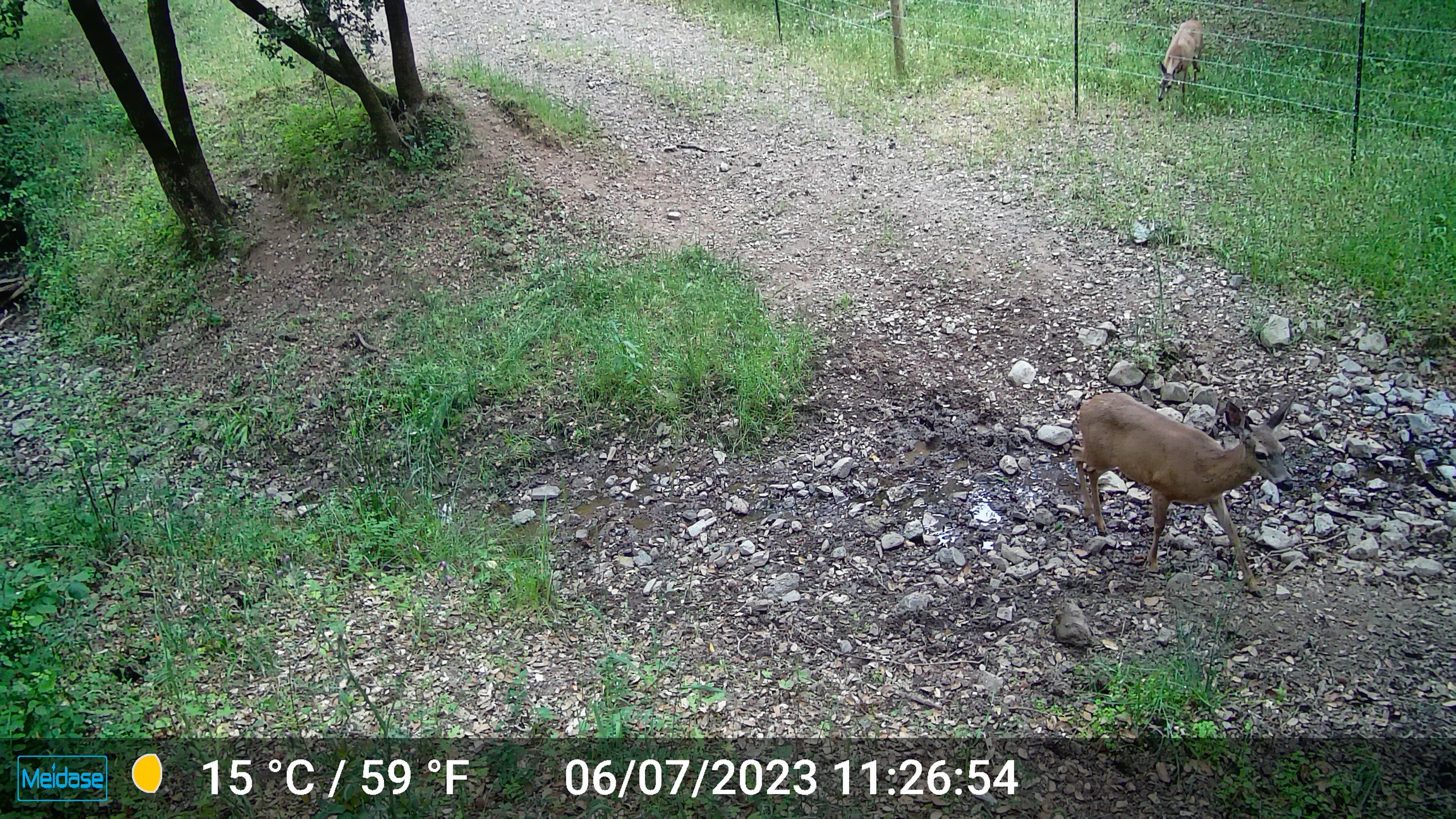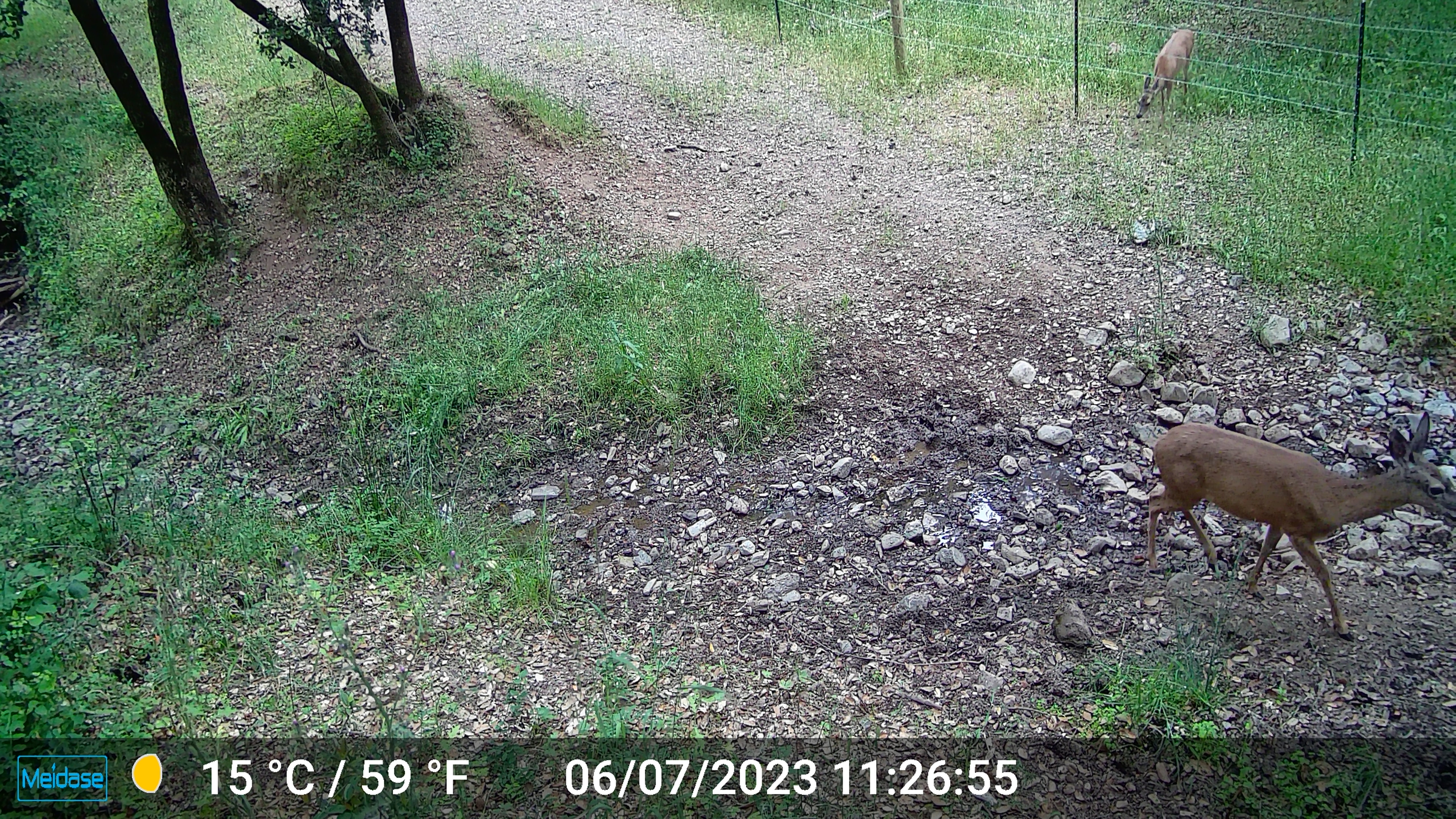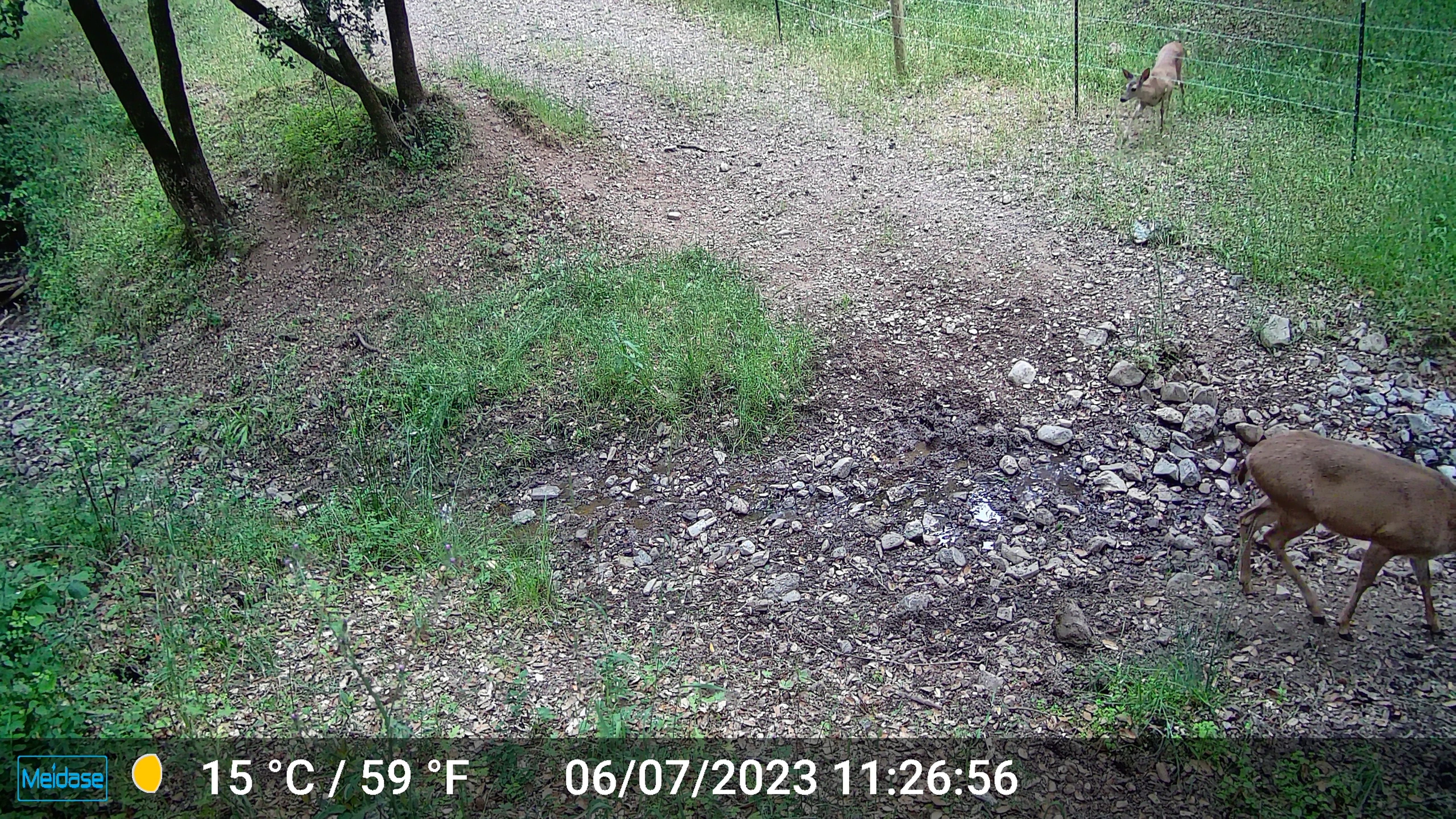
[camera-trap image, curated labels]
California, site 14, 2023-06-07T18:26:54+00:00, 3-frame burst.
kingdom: Animalia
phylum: Chordata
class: Mammalia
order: Artiodactyla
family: Cervidae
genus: Odocoileus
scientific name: Odocoileus hemionus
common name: mule deer